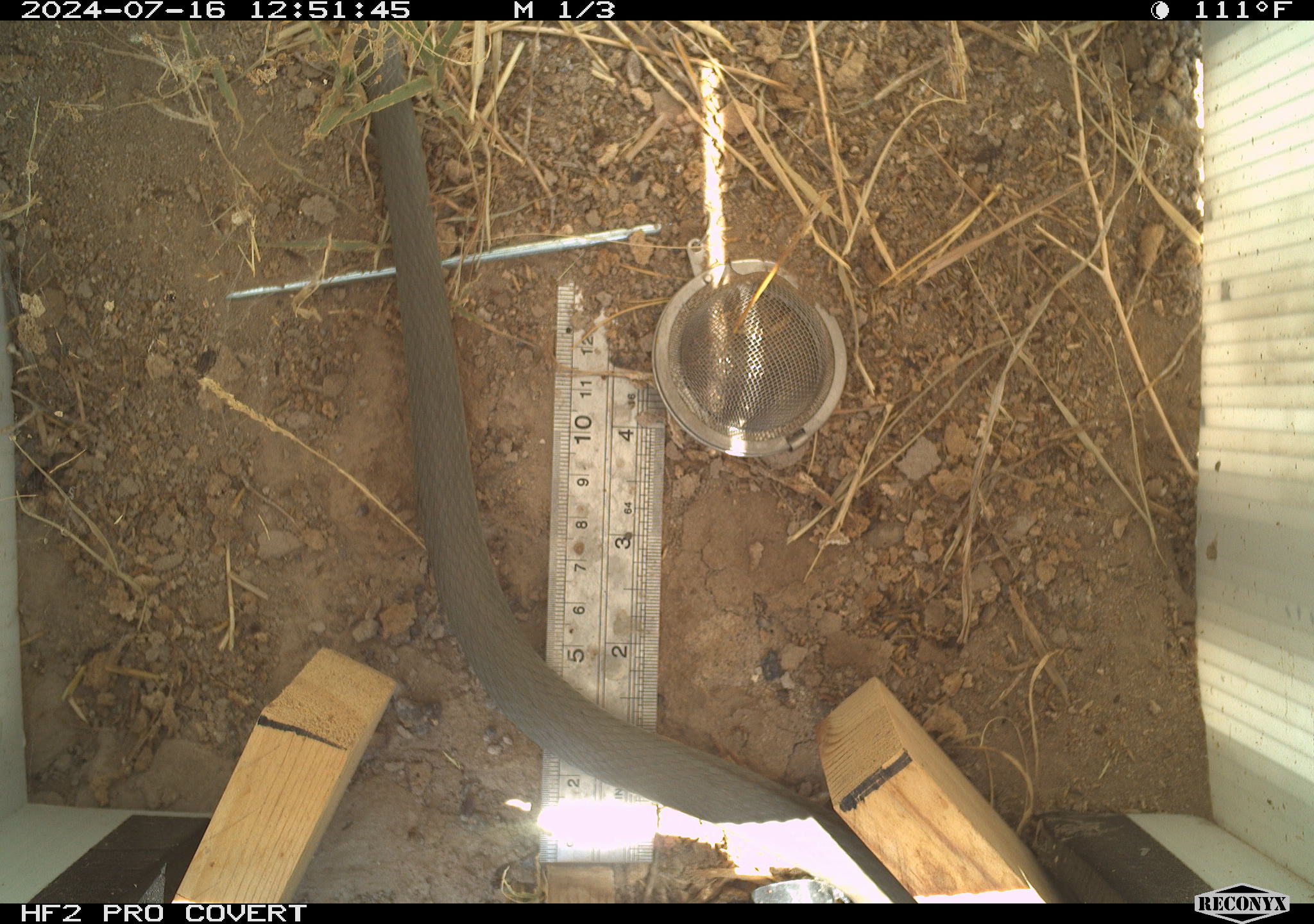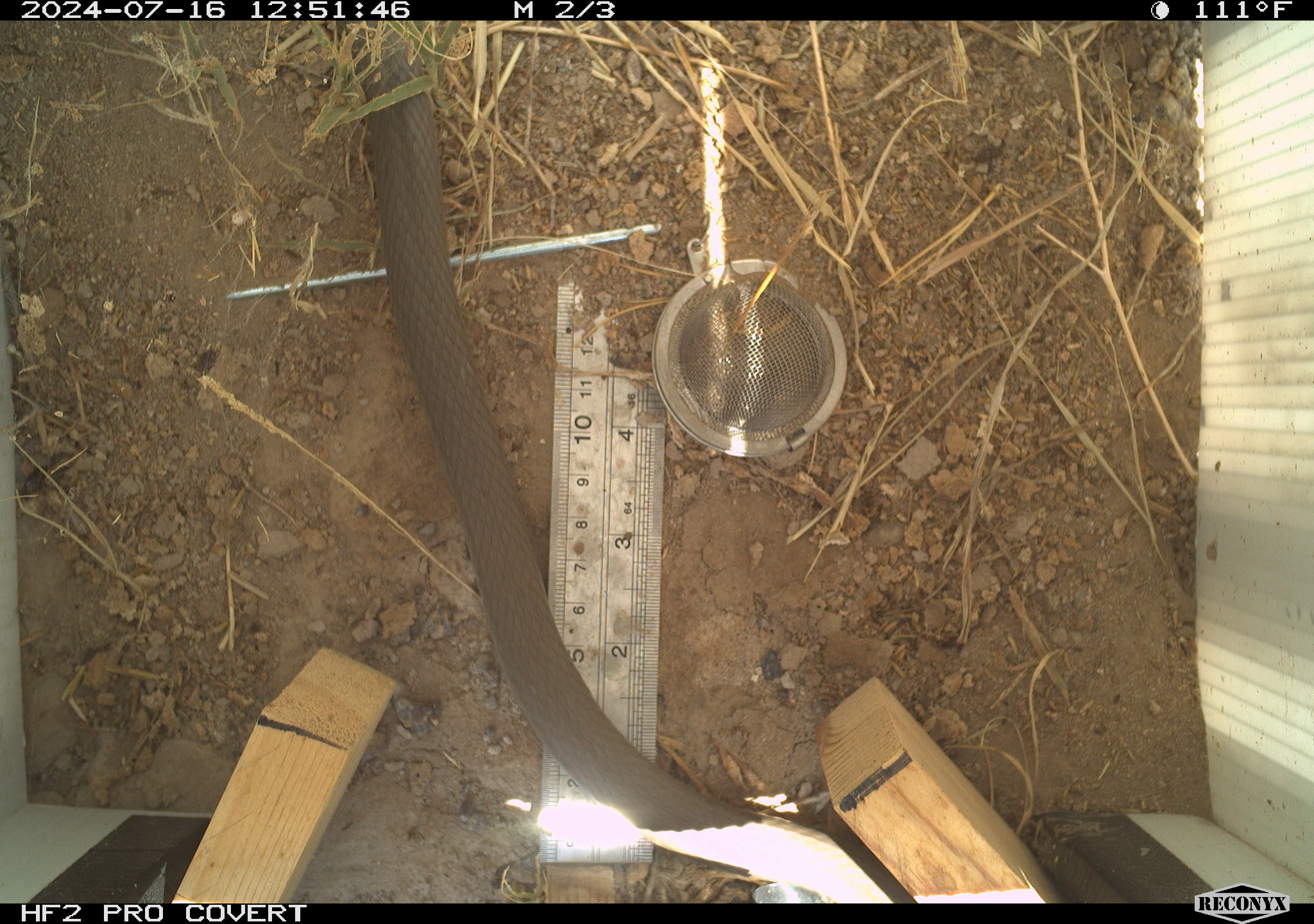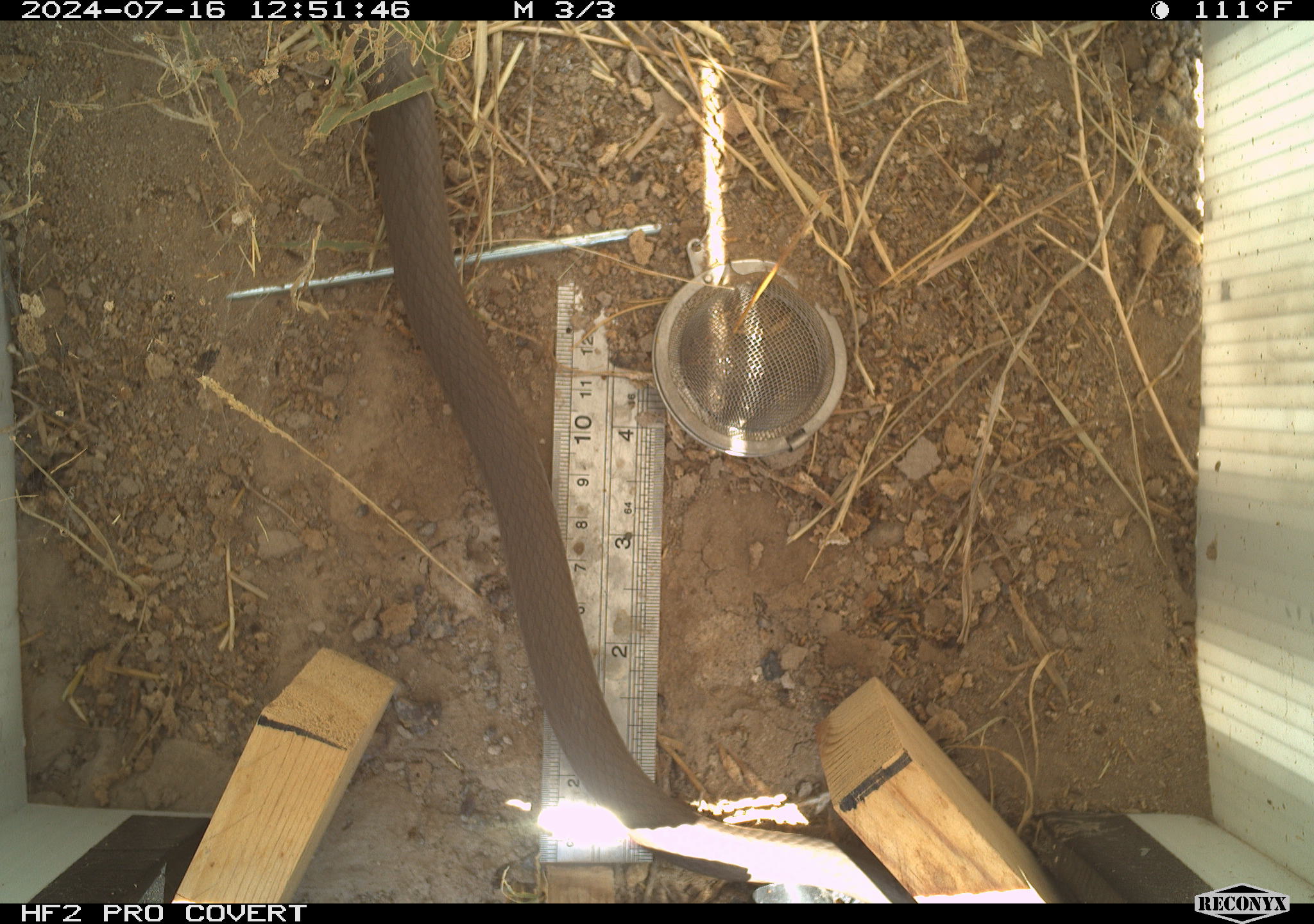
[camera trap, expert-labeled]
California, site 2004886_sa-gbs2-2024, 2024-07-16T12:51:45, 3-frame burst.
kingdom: Animalia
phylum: Chordata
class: Reptilia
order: Squamata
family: Colubridae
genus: Coluber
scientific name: Coluber constrictor mormon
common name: western yellow-bellied racer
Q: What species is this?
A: Western yellow-bellied racer (Coluber constrictor mormon).